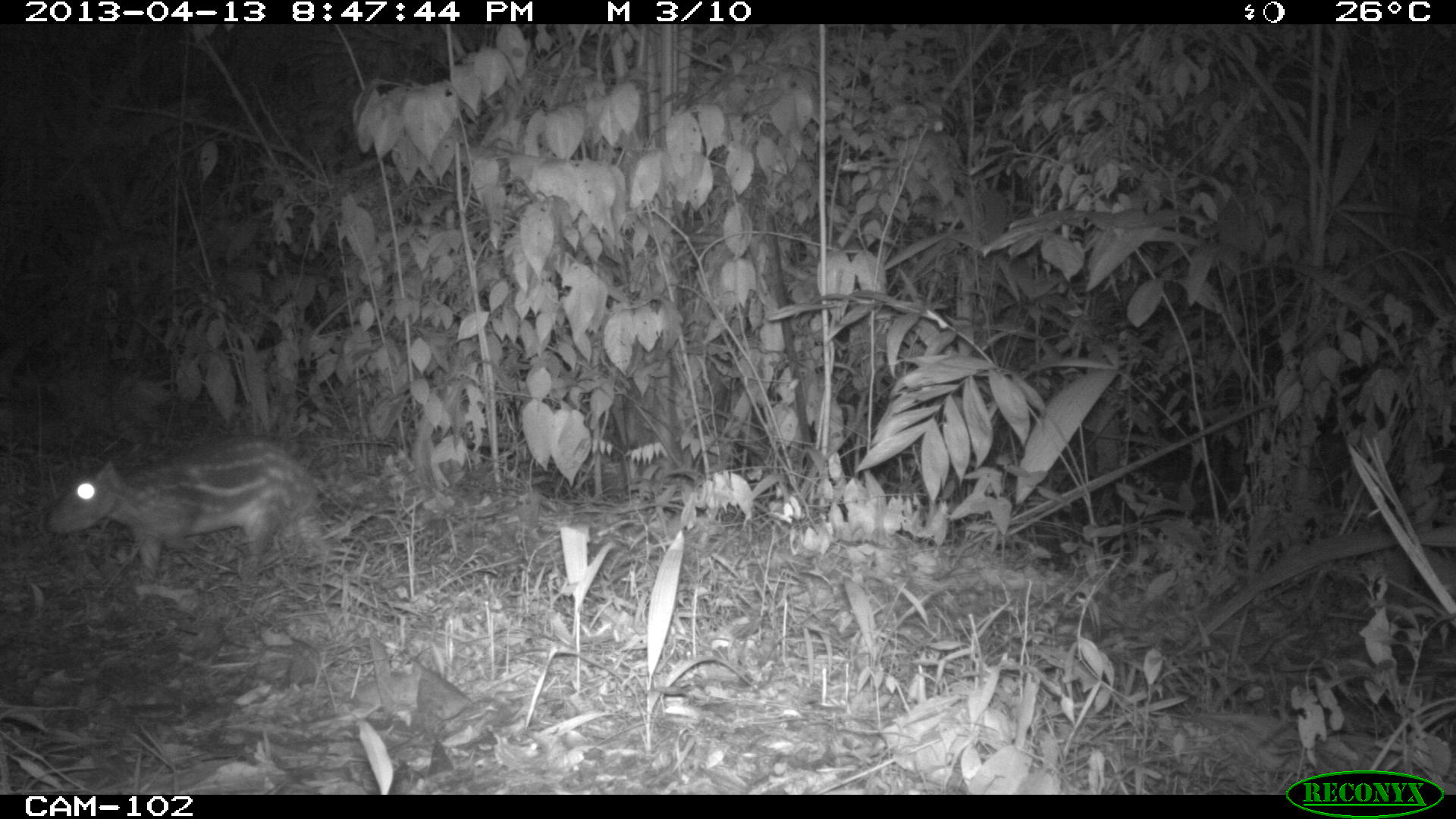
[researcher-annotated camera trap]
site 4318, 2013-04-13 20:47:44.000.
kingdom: Animalia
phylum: Chordata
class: Mammalia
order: Rodentia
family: Cuniculidae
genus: Cuniculus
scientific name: Cuniculus paca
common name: lowland paca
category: agouti paca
Agouti paca (lowland paca) (Cuniculus paca), count 1.